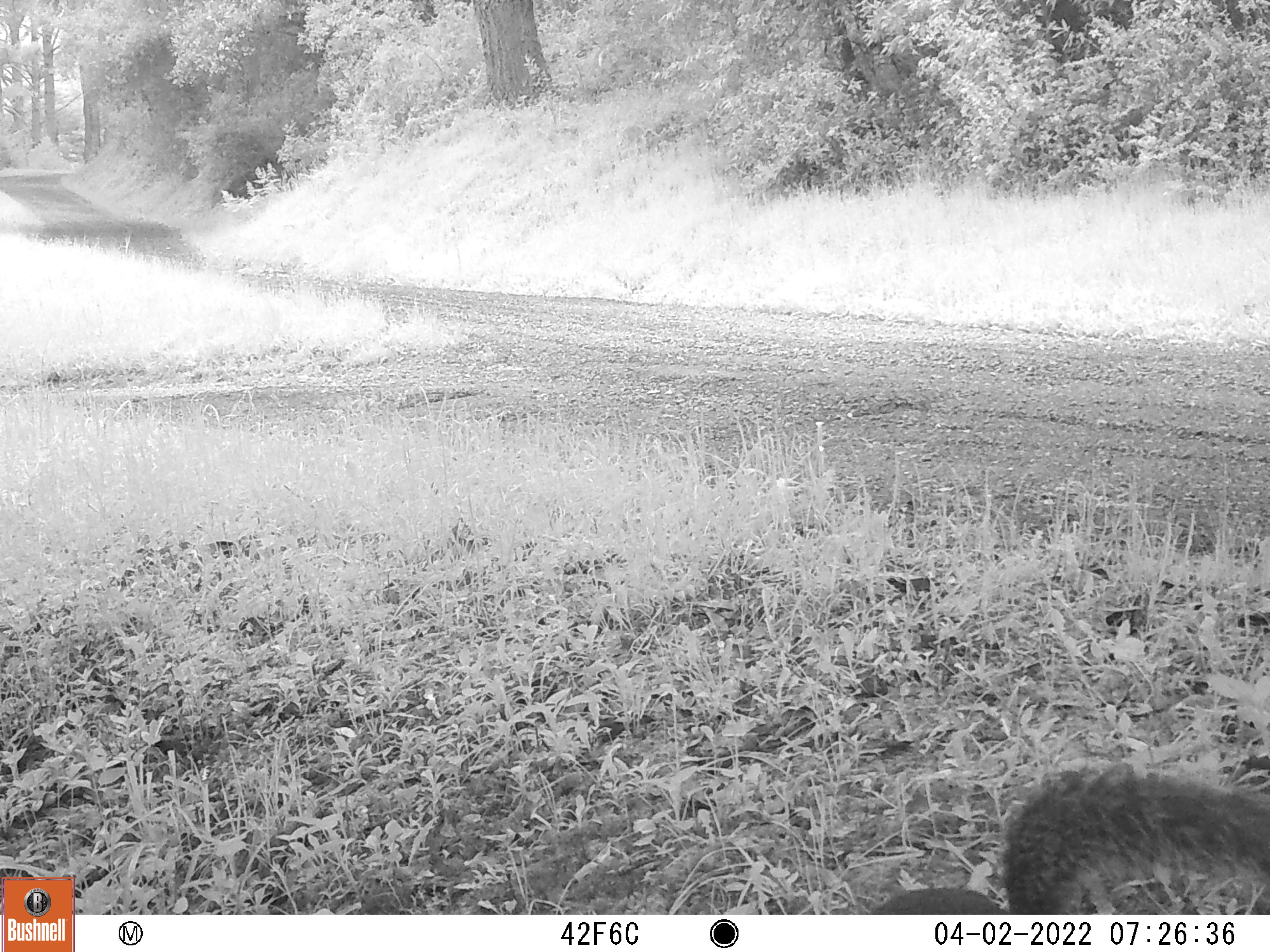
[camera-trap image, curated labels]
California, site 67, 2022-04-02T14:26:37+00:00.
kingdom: Animalia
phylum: Chordata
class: Mammalia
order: Rodentia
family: Sciuridae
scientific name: Sciuridae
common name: squirrel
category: unknown squirrel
Unknown squirrel (squirrel) (Sciuridae).